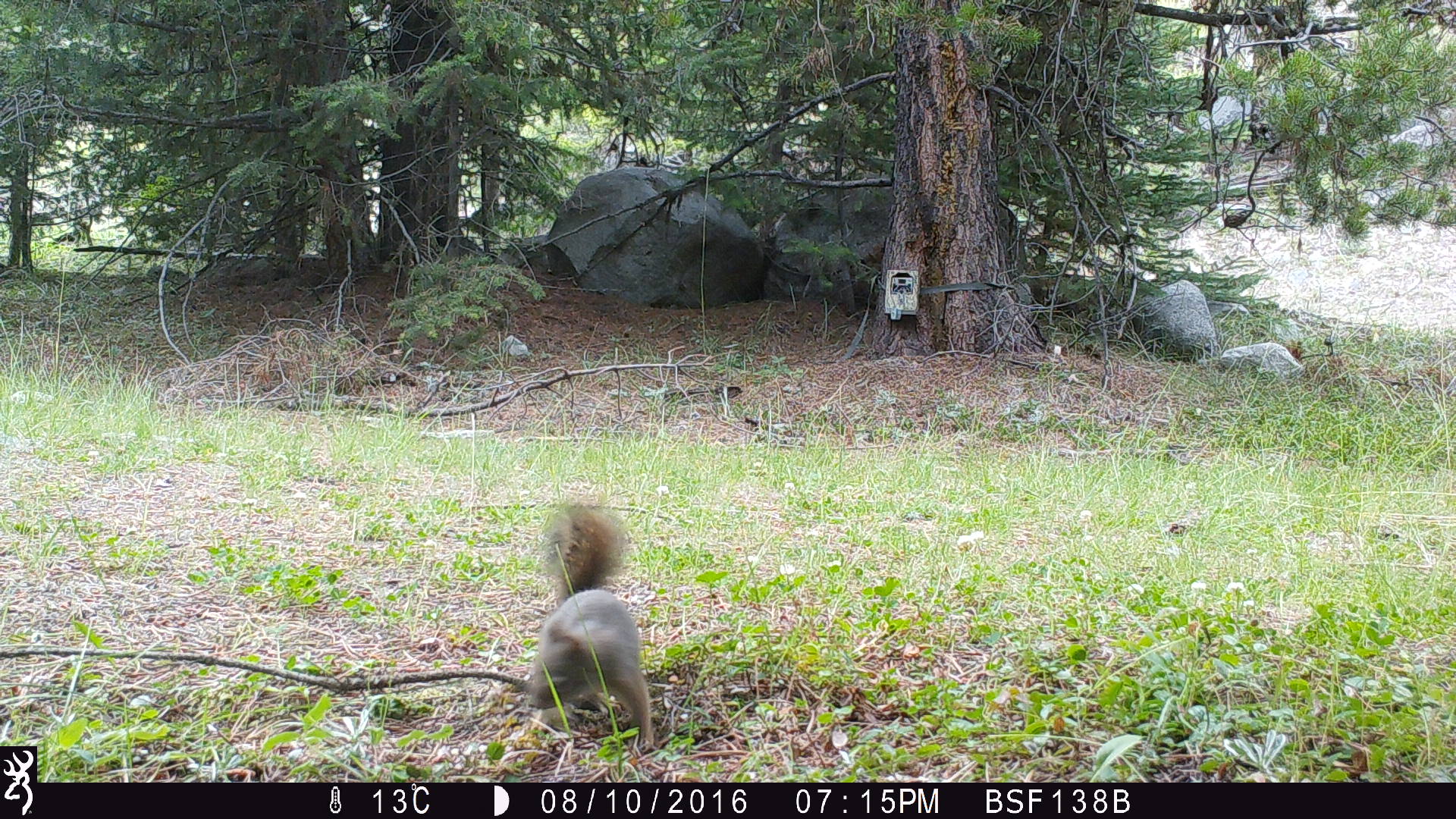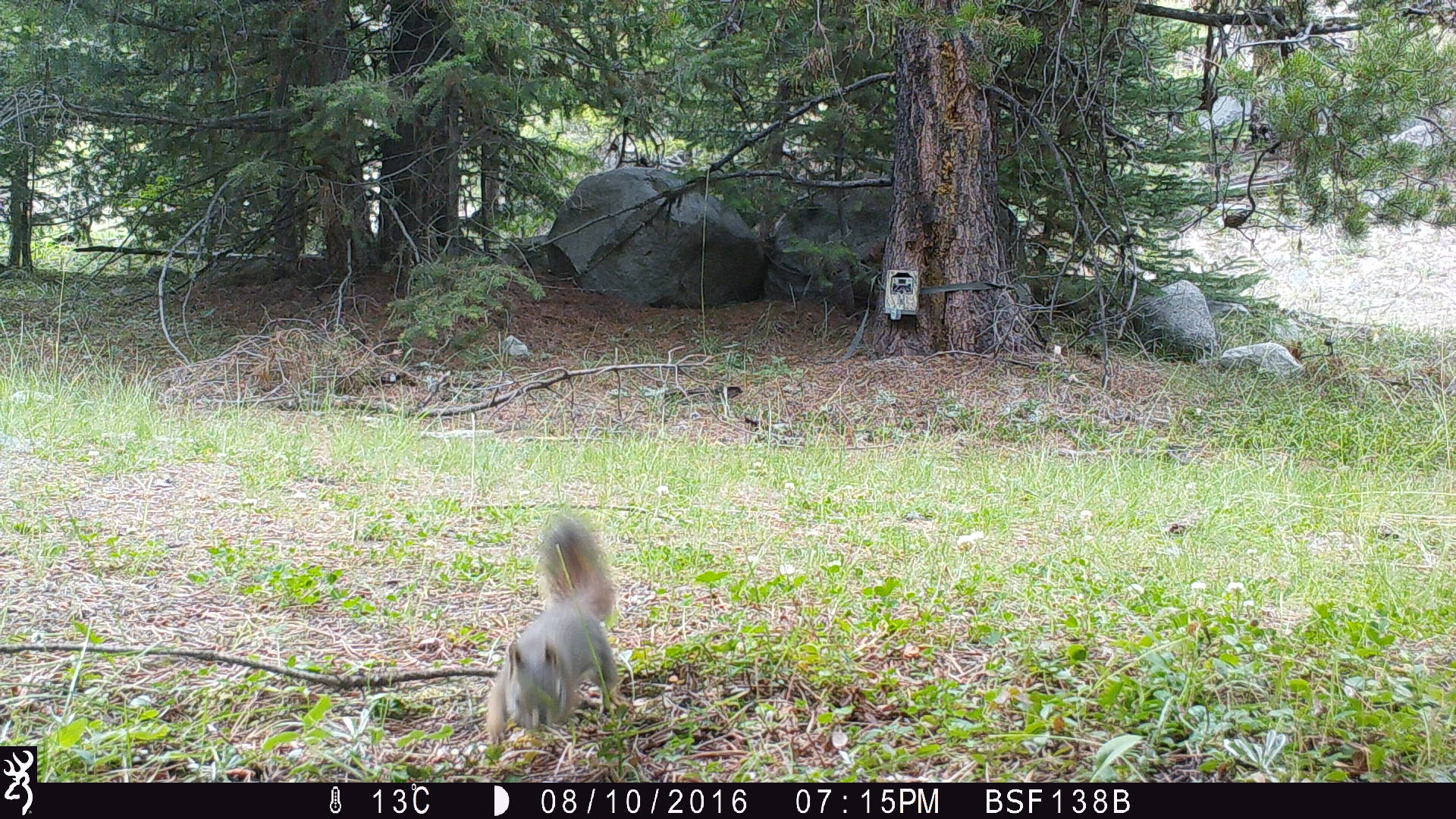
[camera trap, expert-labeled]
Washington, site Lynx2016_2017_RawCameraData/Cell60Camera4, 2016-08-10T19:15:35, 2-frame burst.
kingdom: Animalia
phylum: Chordata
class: Mammalia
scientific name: Mammalia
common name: small mammal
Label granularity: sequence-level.